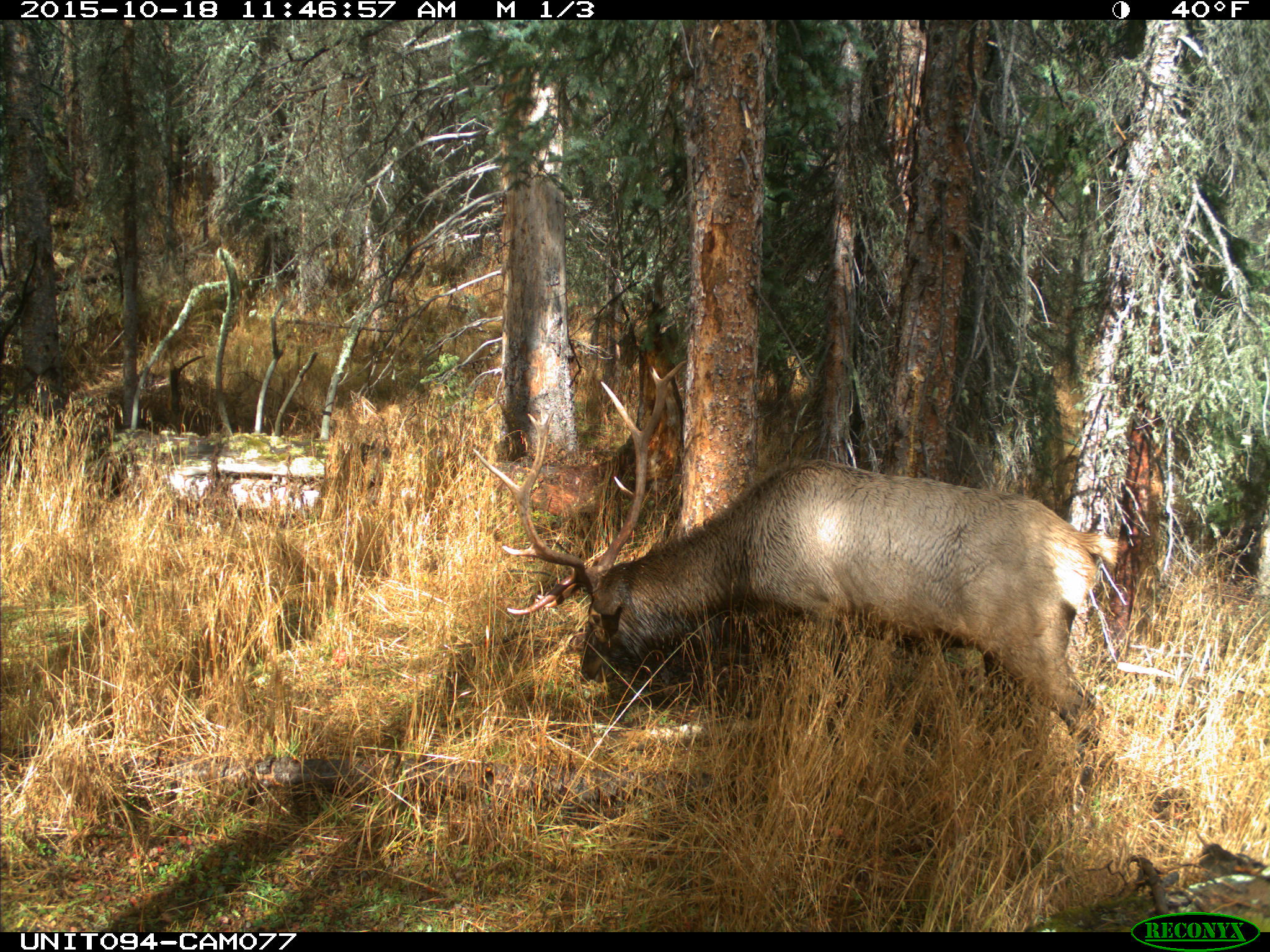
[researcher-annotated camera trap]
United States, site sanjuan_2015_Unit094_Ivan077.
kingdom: Animalia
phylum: Chordata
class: Mammalia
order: Artiodactyla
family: Cervidae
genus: Cervus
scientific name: Cervus elaphus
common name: red deer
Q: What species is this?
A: Cervus elaphus (red deer).